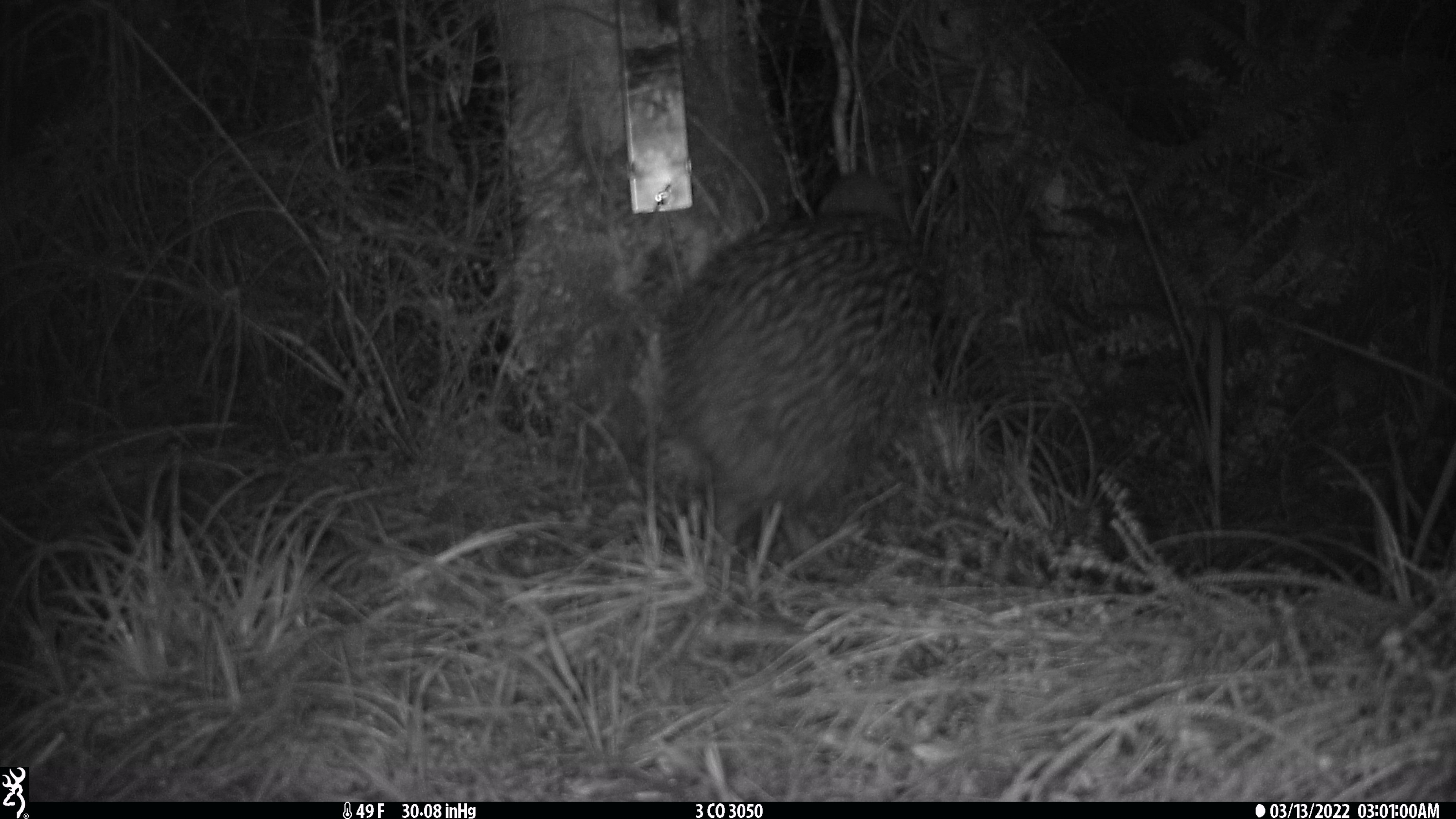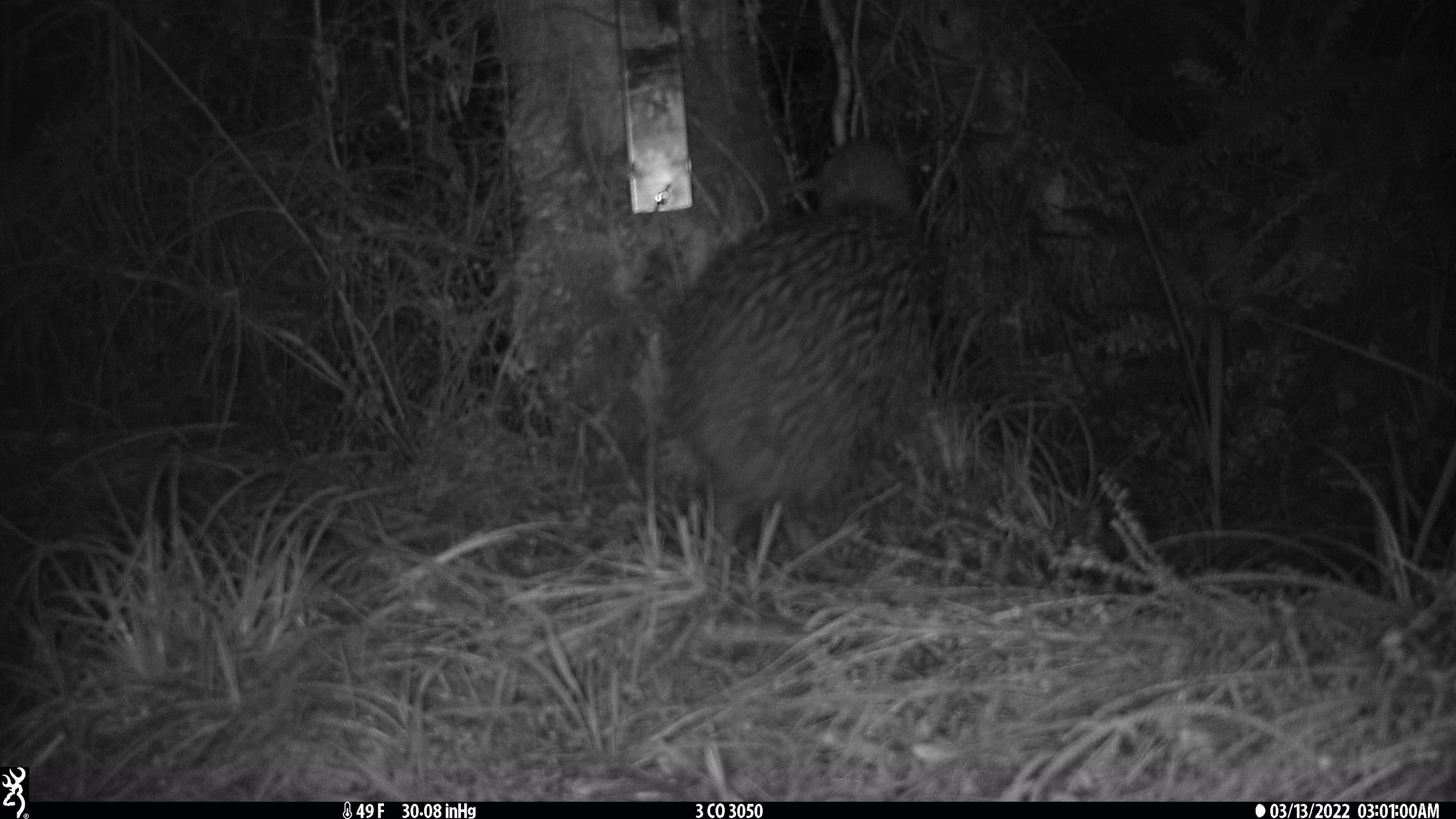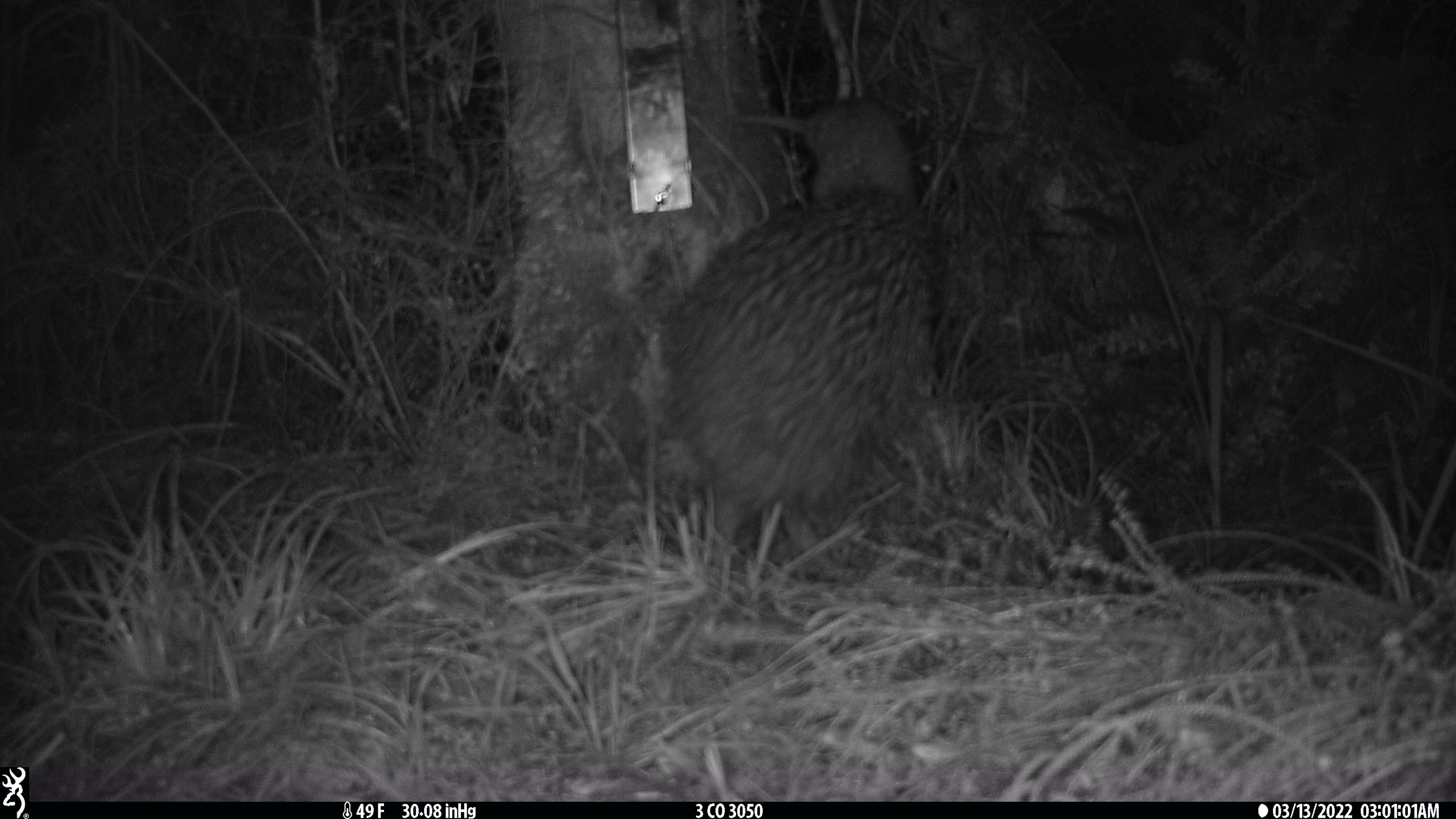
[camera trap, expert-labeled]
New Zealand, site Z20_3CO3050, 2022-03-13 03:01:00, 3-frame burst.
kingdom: Animalia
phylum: Chordata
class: Aves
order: Apterygiformes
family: Apterygidae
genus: Apteryx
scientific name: Apteryx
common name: kiwi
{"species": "kiwi (Apteryx)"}